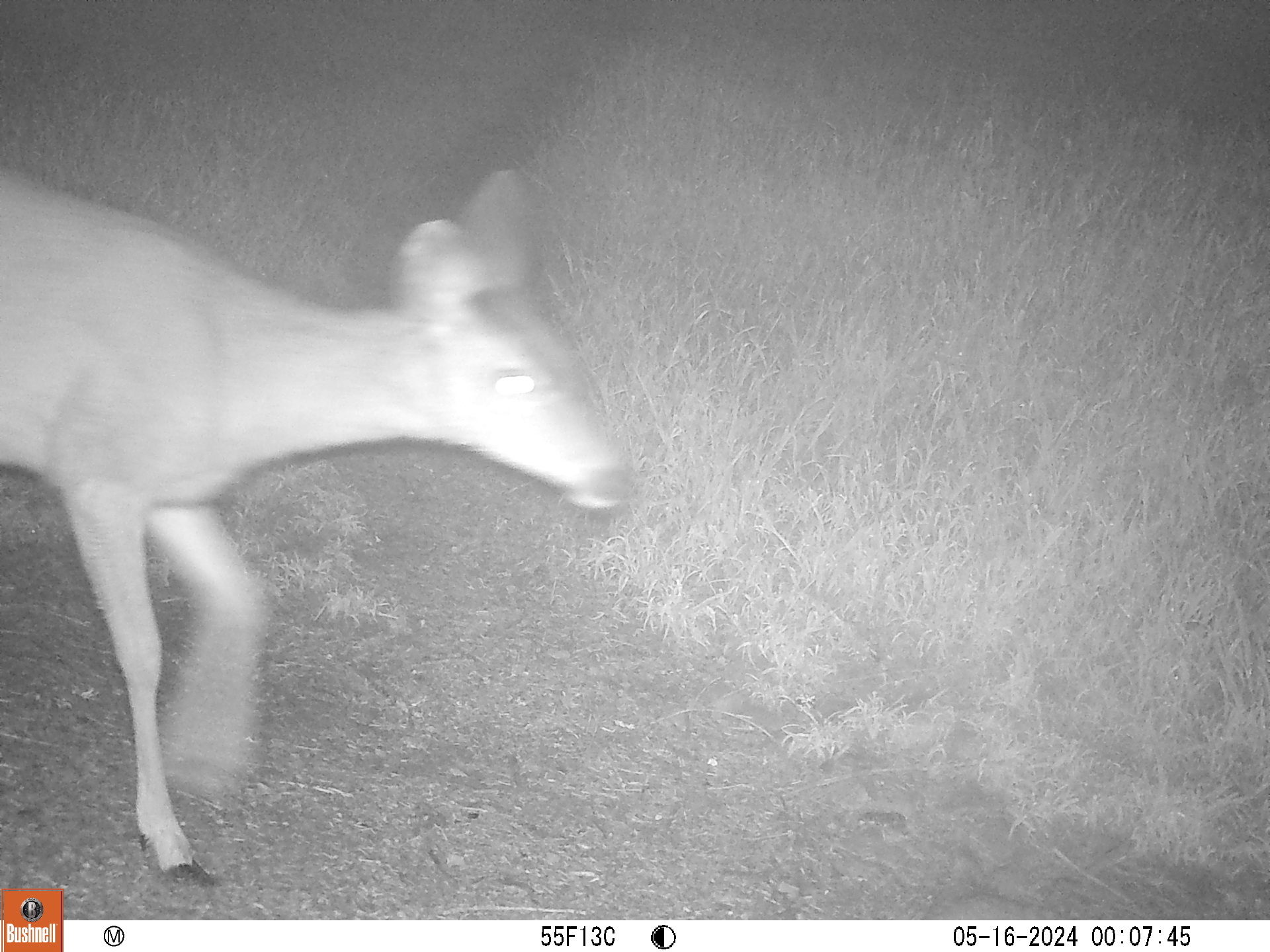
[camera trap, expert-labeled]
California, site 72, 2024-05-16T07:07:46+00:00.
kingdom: Animalia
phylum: Chordata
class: Mammalia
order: Artiodactyla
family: Cervidae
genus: Odocoileus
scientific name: Odocoileus hemionus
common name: mule deer